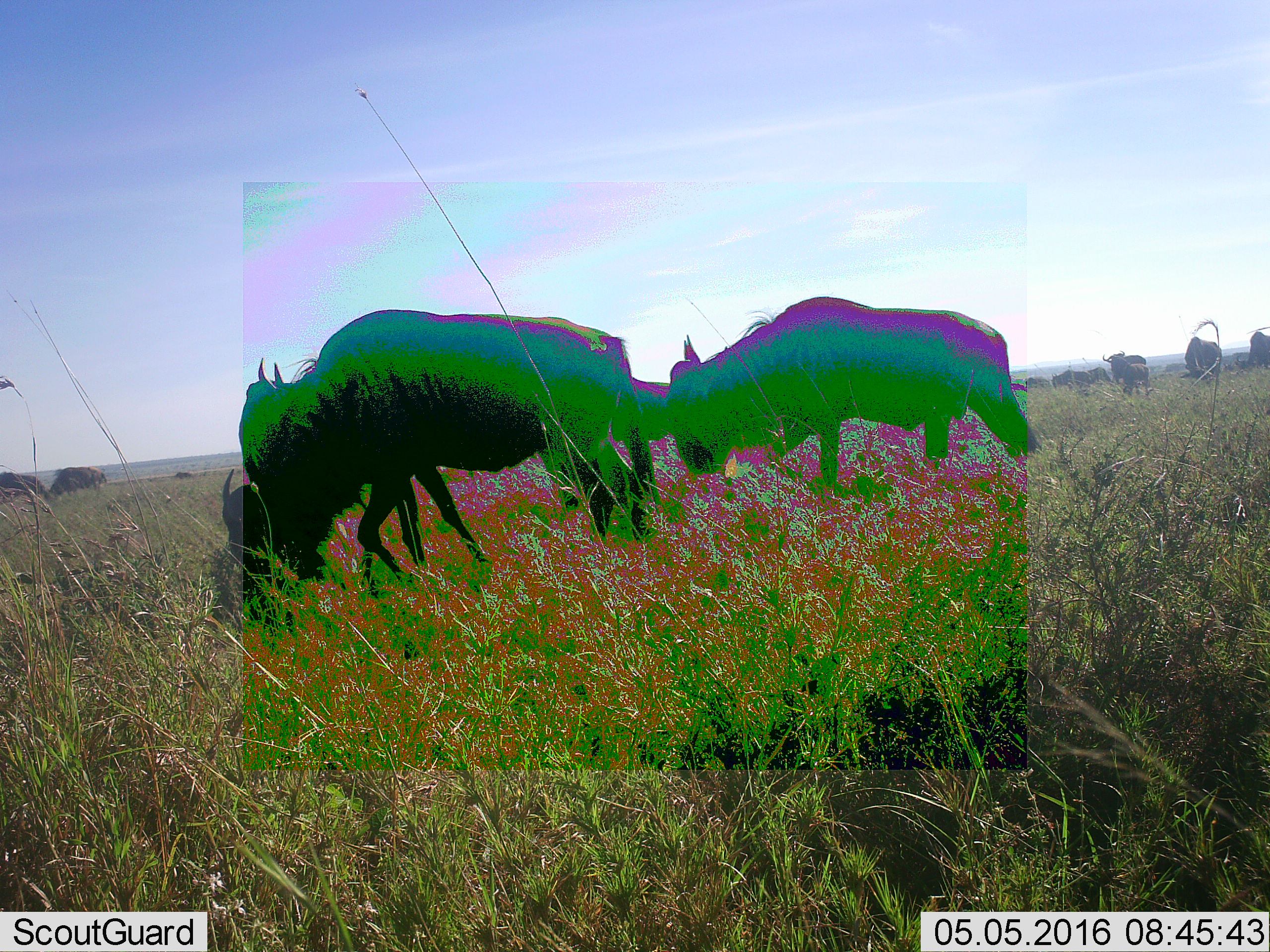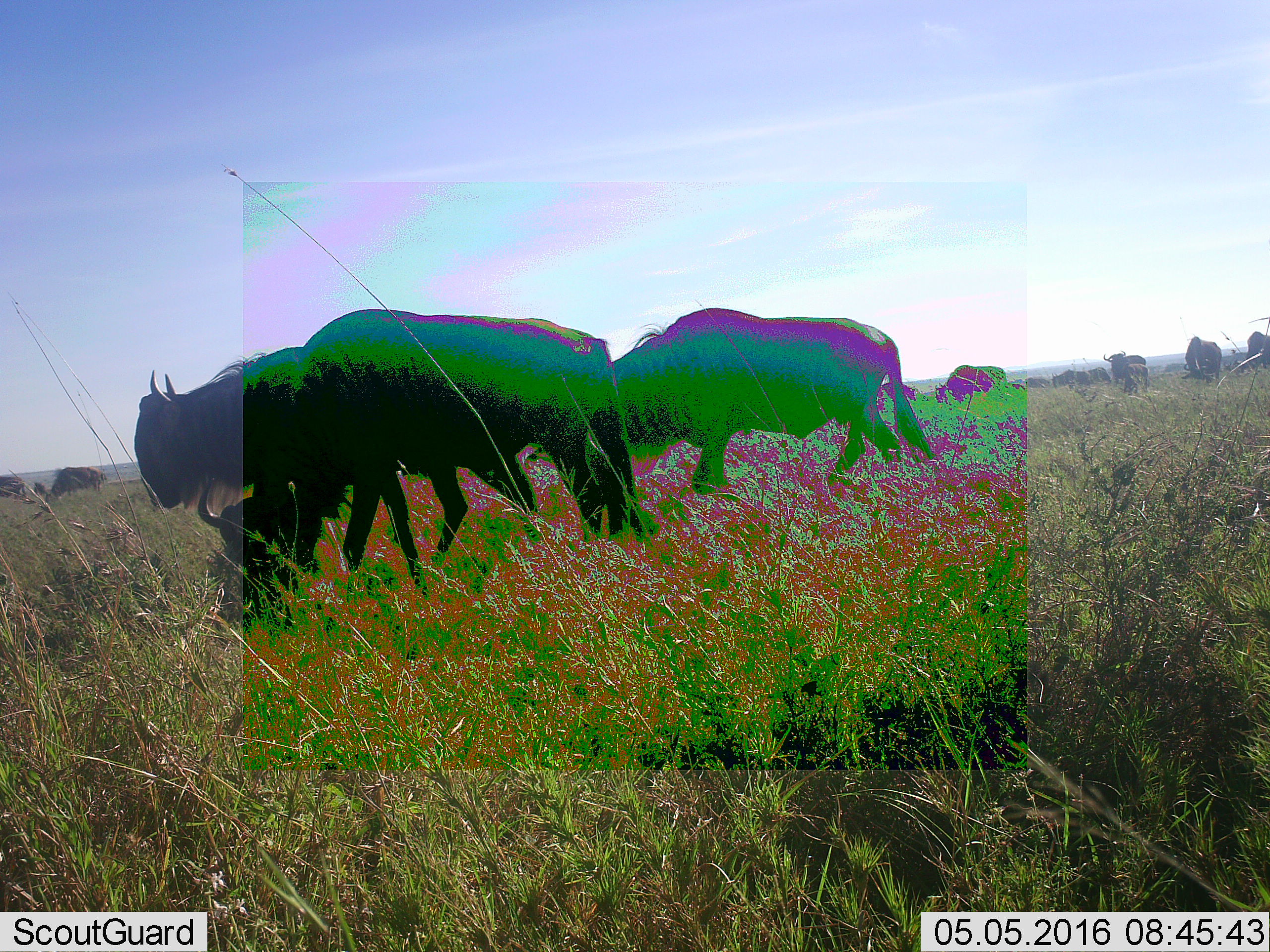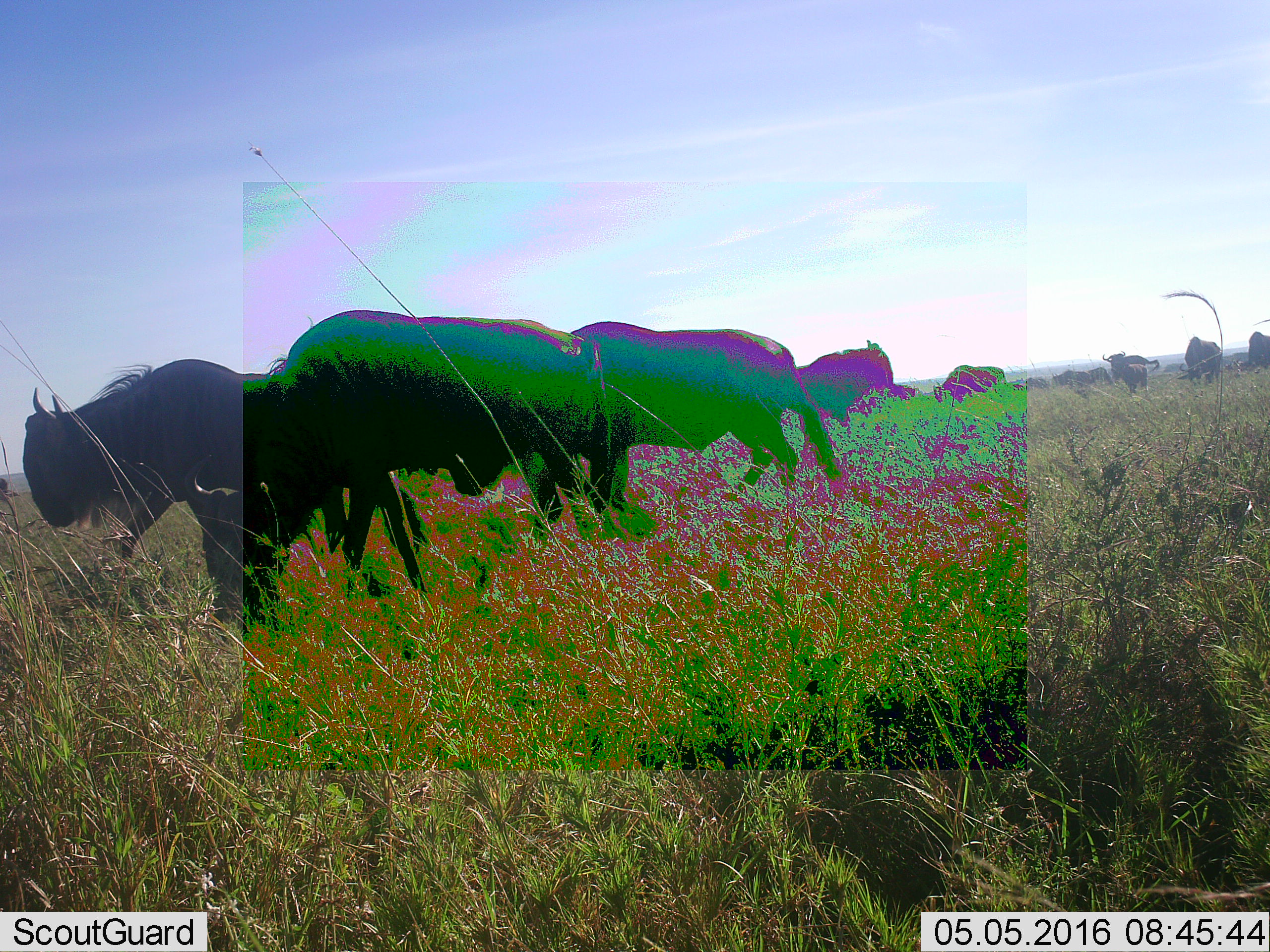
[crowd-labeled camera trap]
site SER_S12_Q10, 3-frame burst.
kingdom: Animalia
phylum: Chordata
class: Mammalia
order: Artiodactyla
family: Bovidae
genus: Connochaetes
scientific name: Connochaetes taurinus taurinus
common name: blue wildebeest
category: wildebeestblue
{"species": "wildebeestblue (blue wildebeest) (Connochaetes taurinus taurinus)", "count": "11-50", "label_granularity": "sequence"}